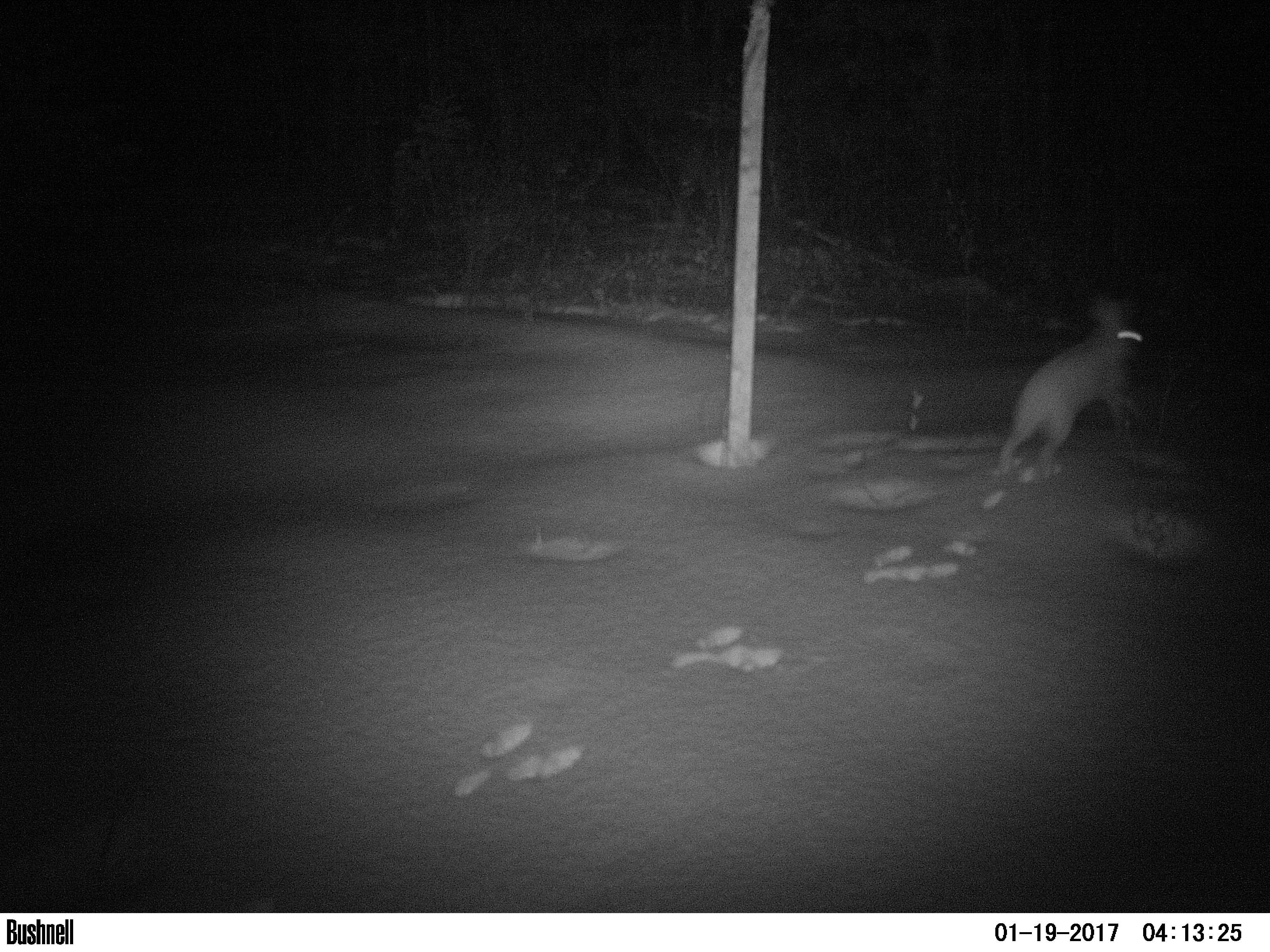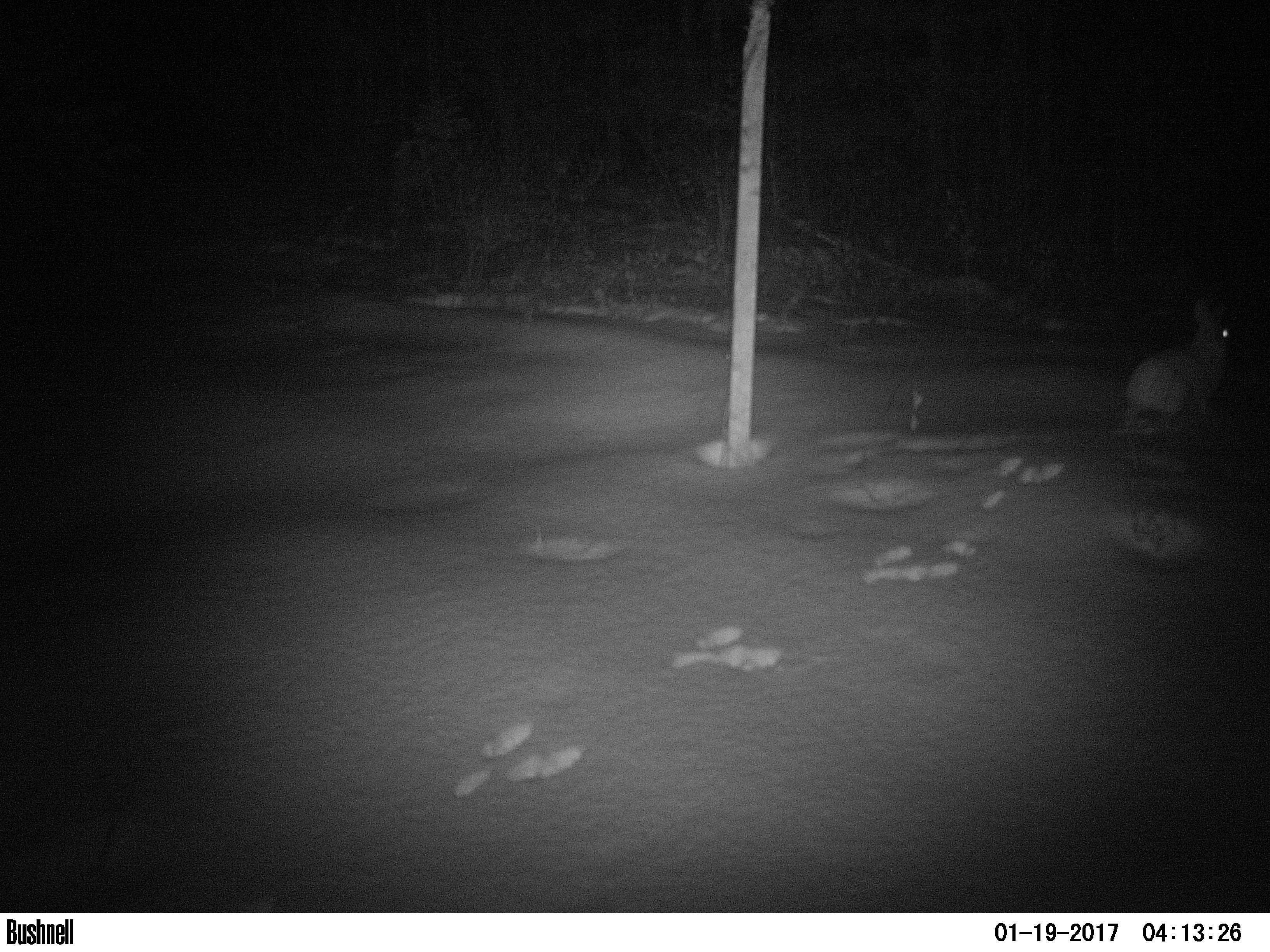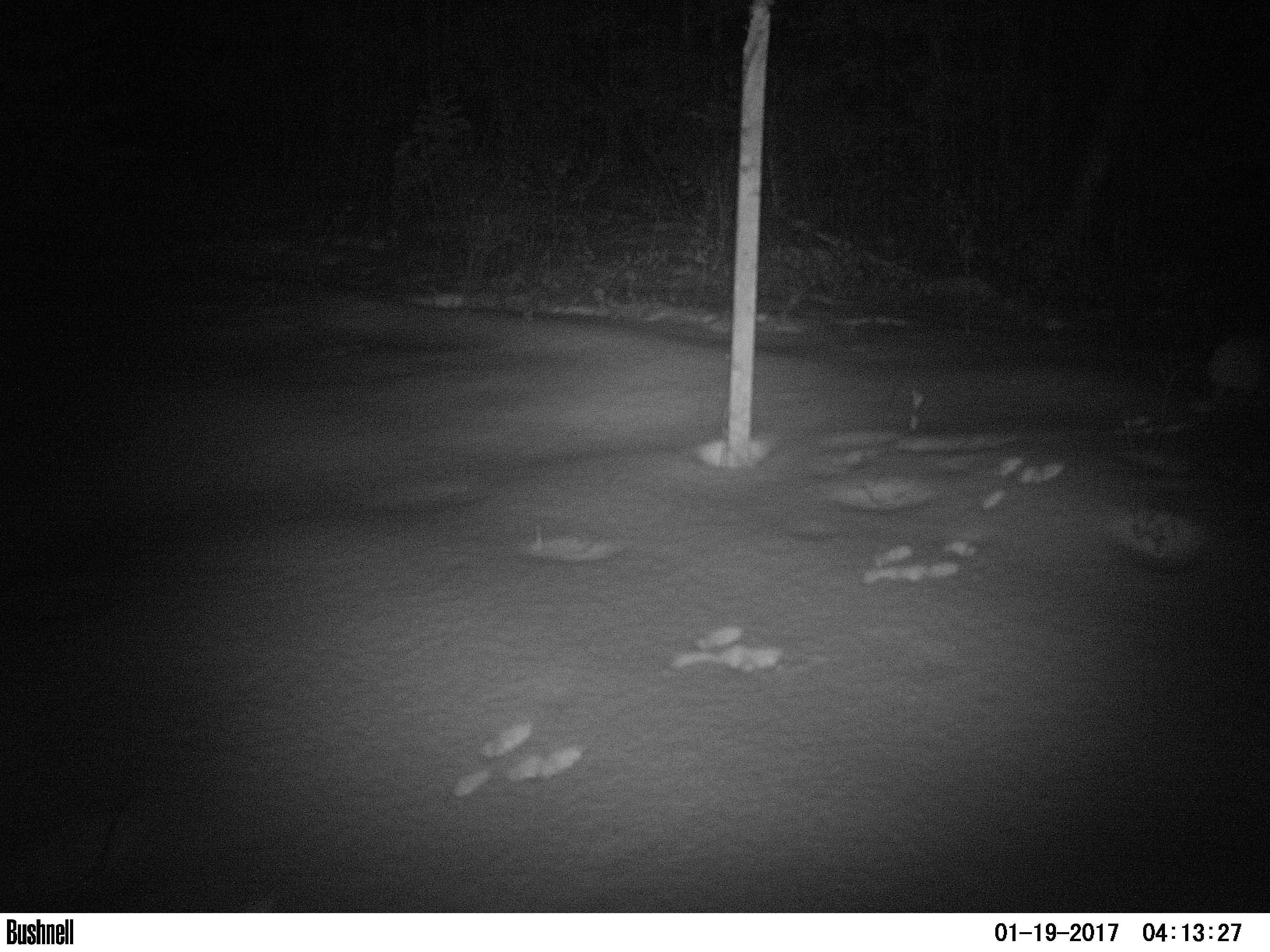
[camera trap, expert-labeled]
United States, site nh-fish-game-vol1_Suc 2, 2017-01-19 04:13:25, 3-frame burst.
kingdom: Animalia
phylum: Chordata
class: Mammalia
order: Lagomorpha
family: Leporidae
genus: Lepus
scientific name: Lepus americanus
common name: snowshoe hare